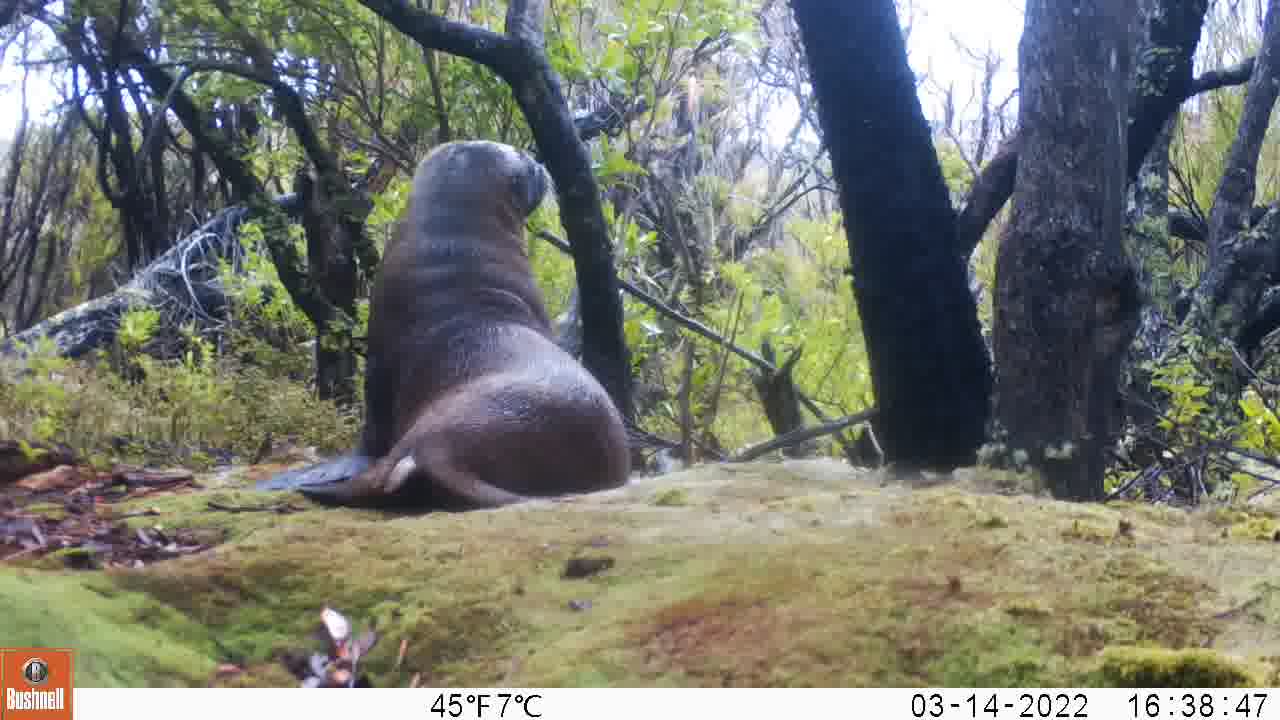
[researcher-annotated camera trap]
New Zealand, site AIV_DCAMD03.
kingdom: Animalia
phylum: Chordata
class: Mammalia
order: Carnivora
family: Otariidae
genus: Phocarctos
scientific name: Phocarctos hookeri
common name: new zealand sea lion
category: sealion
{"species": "sealion (new zealand sea lion) (Phocarctos hookeri)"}